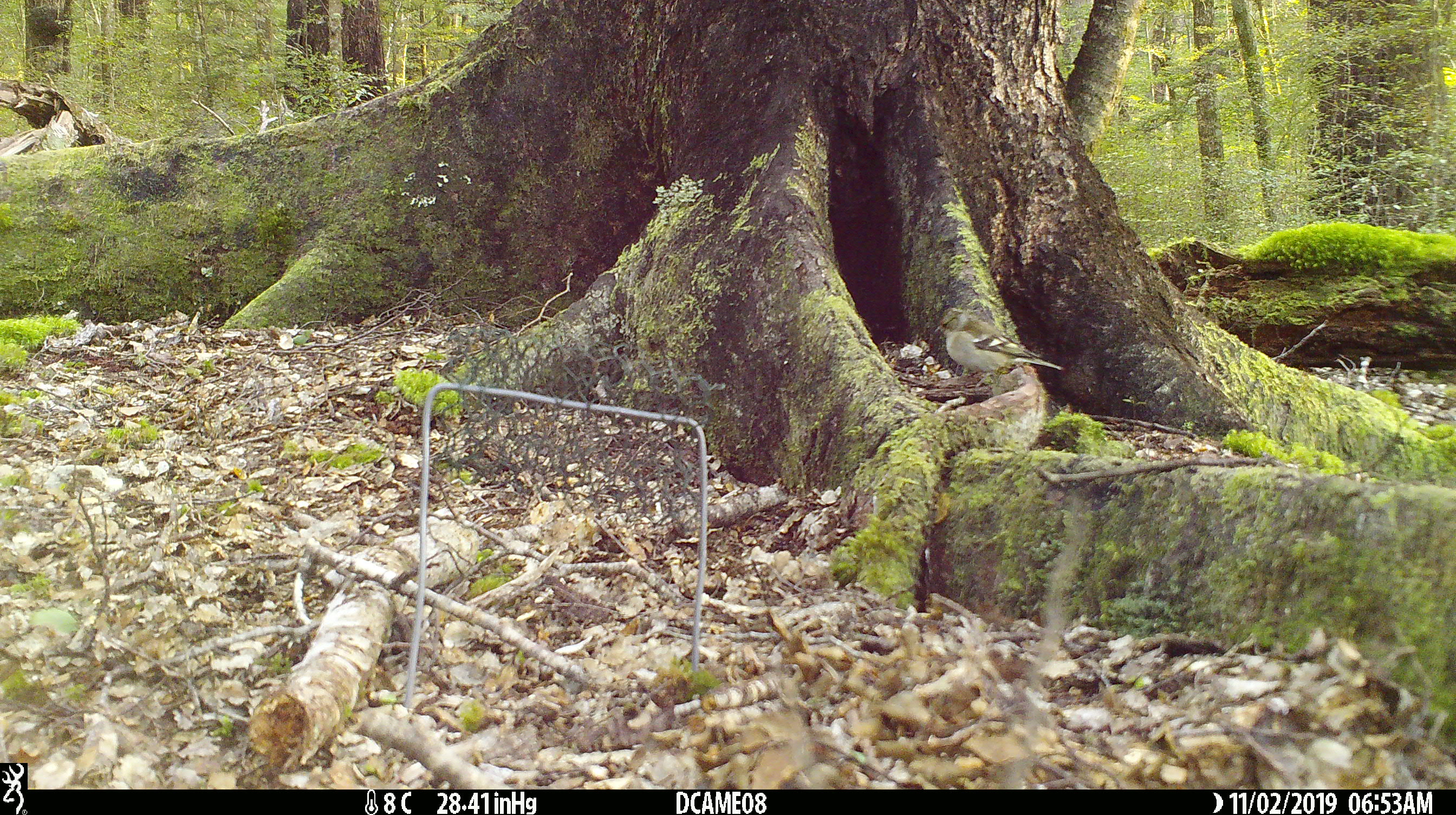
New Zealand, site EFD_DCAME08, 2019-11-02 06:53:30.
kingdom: Animalia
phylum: Chordata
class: Aves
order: Passeriformes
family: Fringillidae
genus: Fringilla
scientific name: Fringilla coelebs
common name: common chaffinch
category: chaffinch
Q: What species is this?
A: Chaffinch (common chaffinch) (Fringilla coelebs).